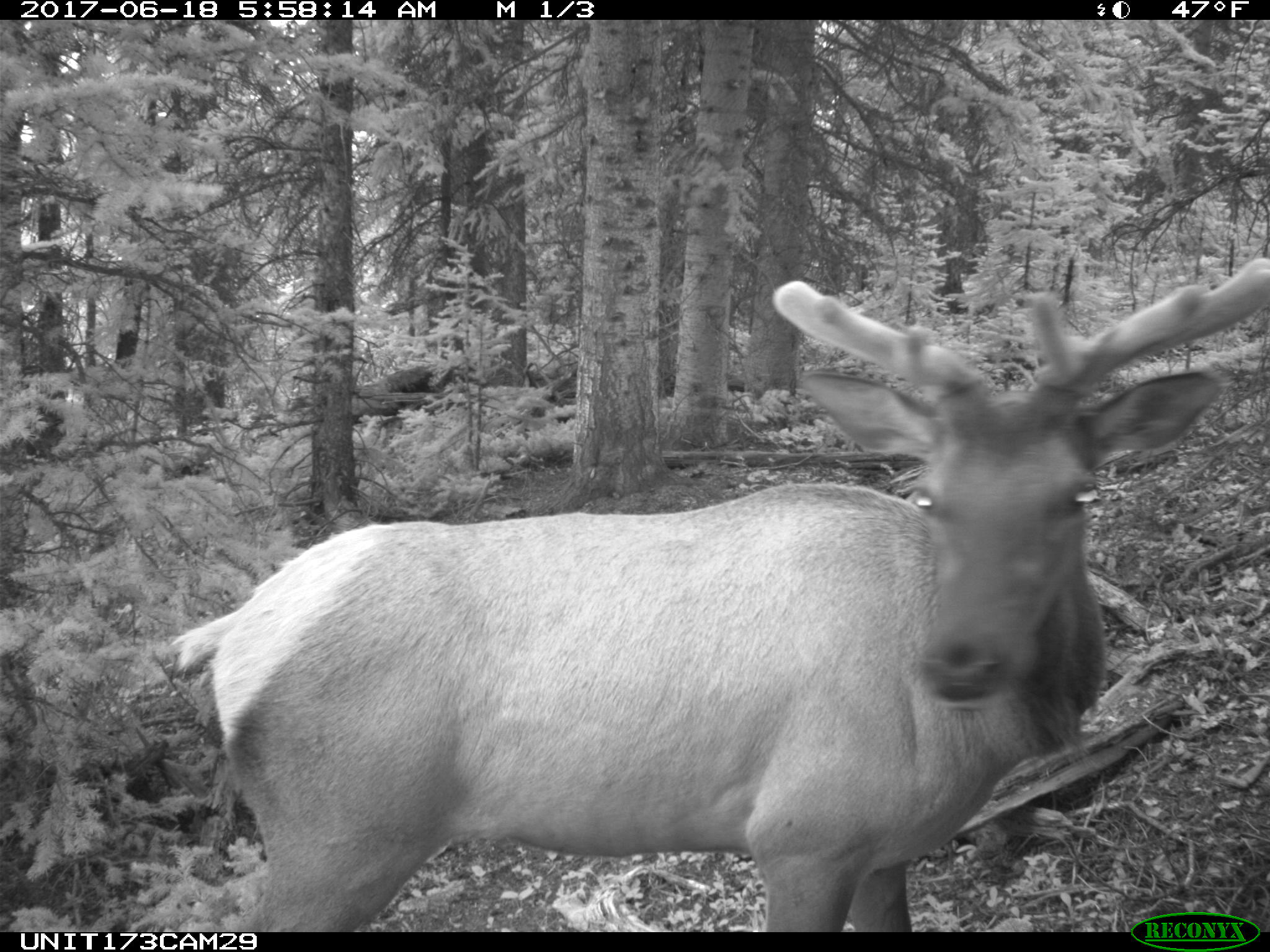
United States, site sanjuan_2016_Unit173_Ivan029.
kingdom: Animalia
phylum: Chordata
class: Mammalia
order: Artiodactyla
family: Cervidae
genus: Cervus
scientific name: Cervus elaphus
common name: red deer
Cervus elaphus (red deer).